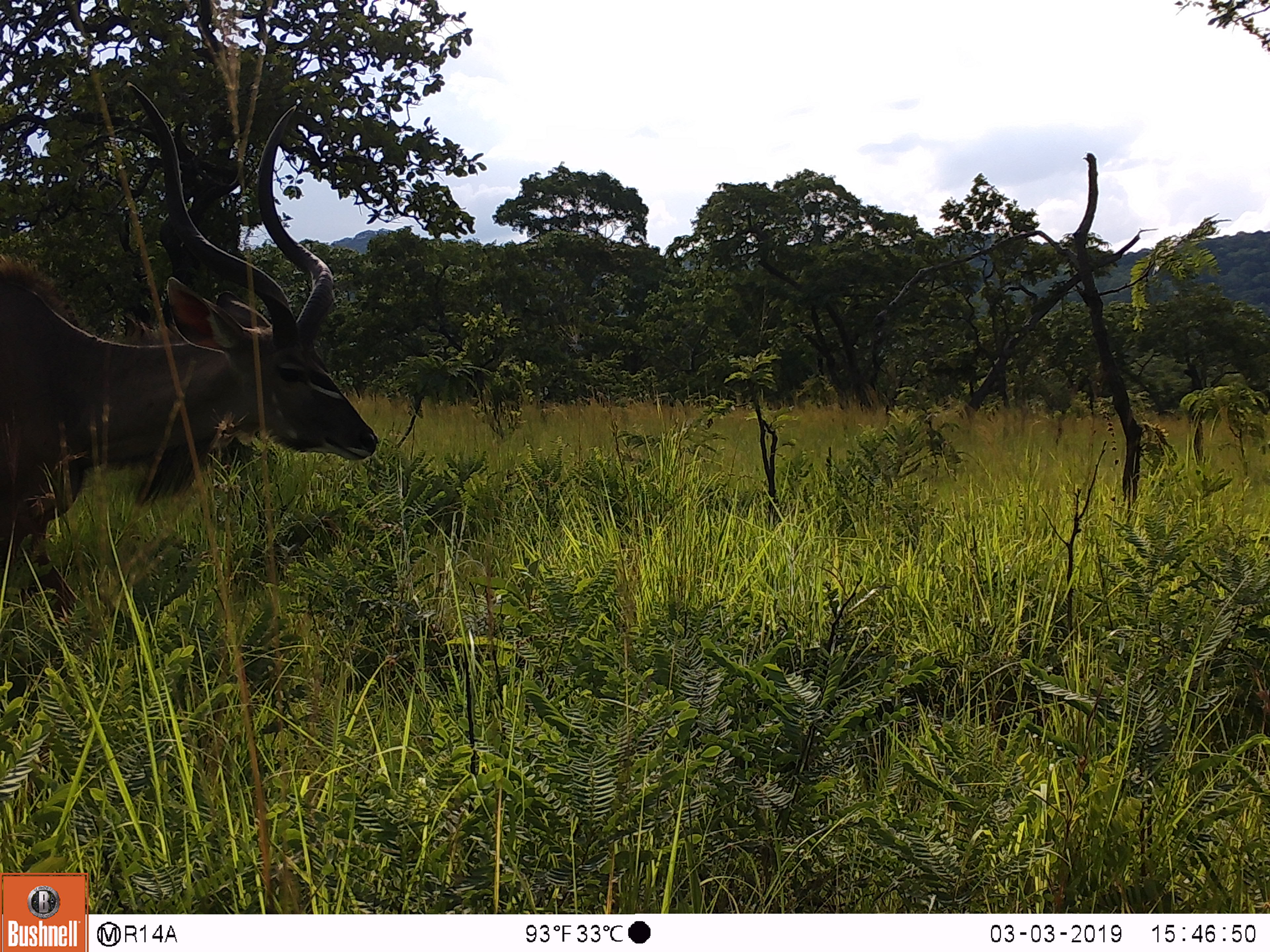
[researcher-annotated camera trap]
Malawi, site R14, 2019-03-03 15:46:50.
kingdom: Animalia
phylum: Chordata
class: Mammalia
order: Artiodactyla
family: Bovidae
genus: Tragelaphus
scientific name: Tragelaphus strepsiceros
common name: greater kudu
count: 1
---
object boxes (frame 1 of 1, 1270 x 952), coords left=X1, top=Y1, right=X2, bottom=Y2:
greater kudu: left=0, top=71, right=388, bottom=654